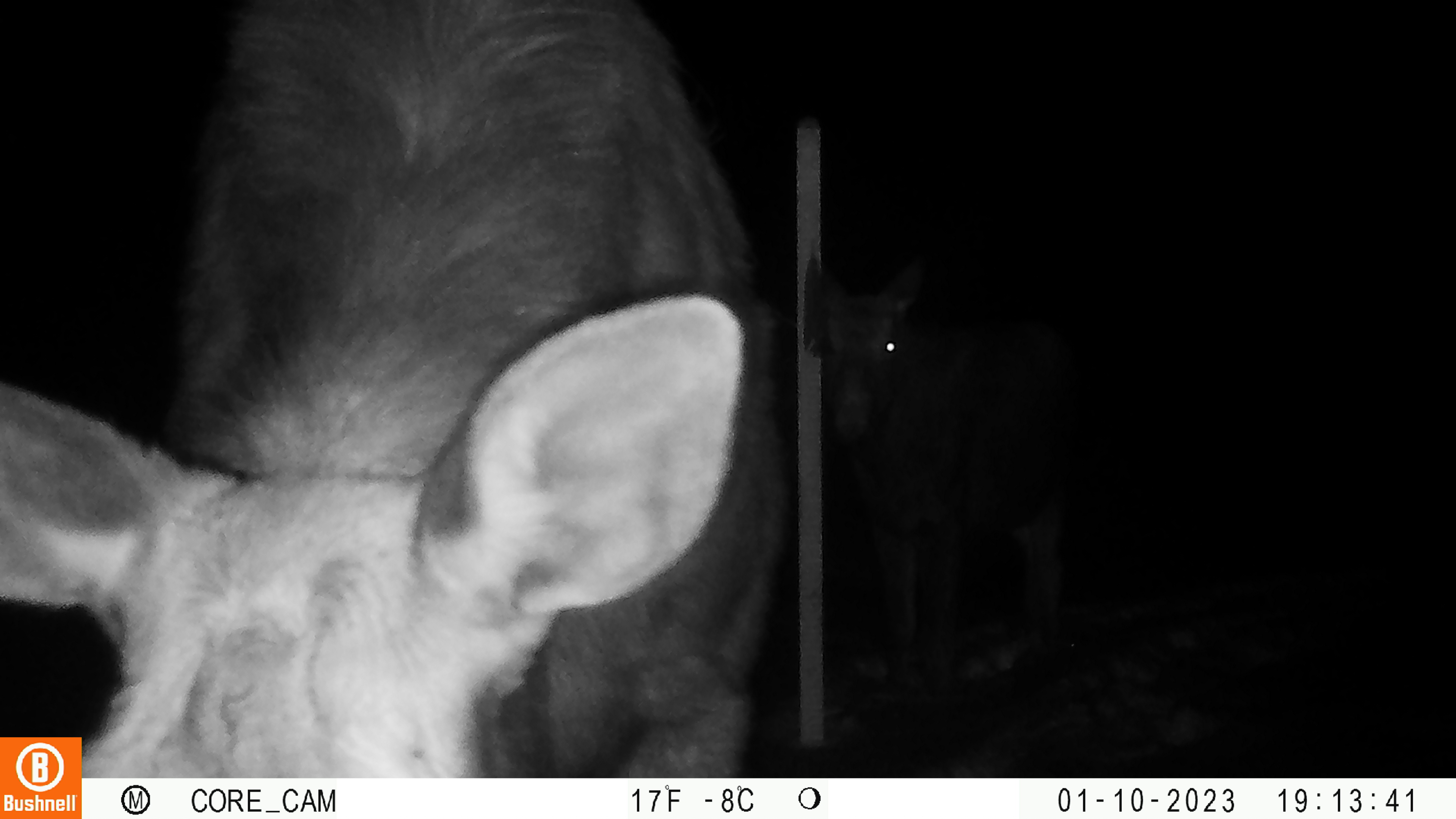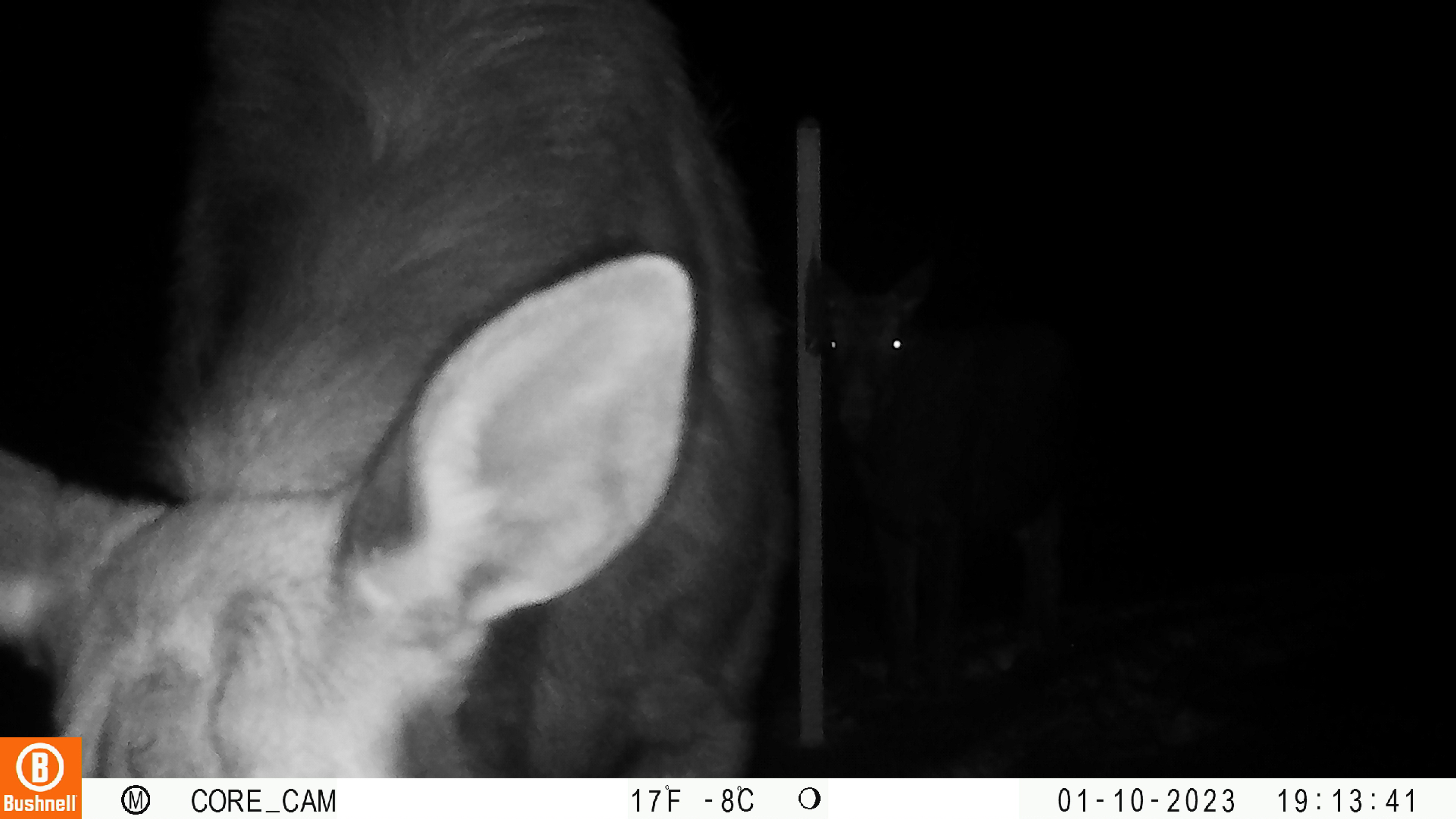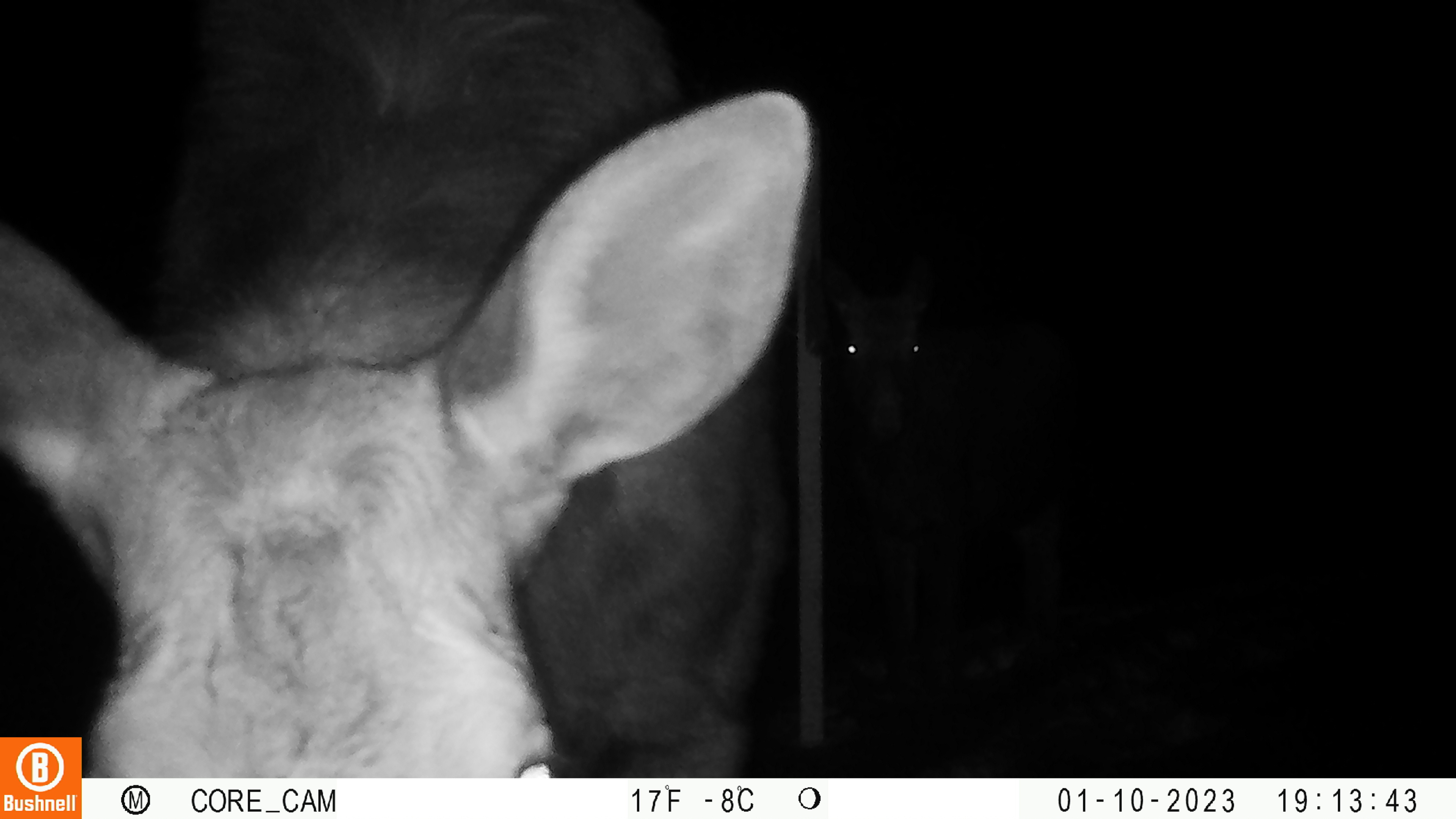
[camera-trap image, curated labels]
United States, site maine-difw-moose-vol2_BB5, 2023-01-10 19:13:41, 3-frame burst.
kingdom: Animalia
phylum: Chordata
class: Mammalia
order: Artiodactyla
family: Cervidae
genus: Alces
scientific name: Alces alces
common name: moose